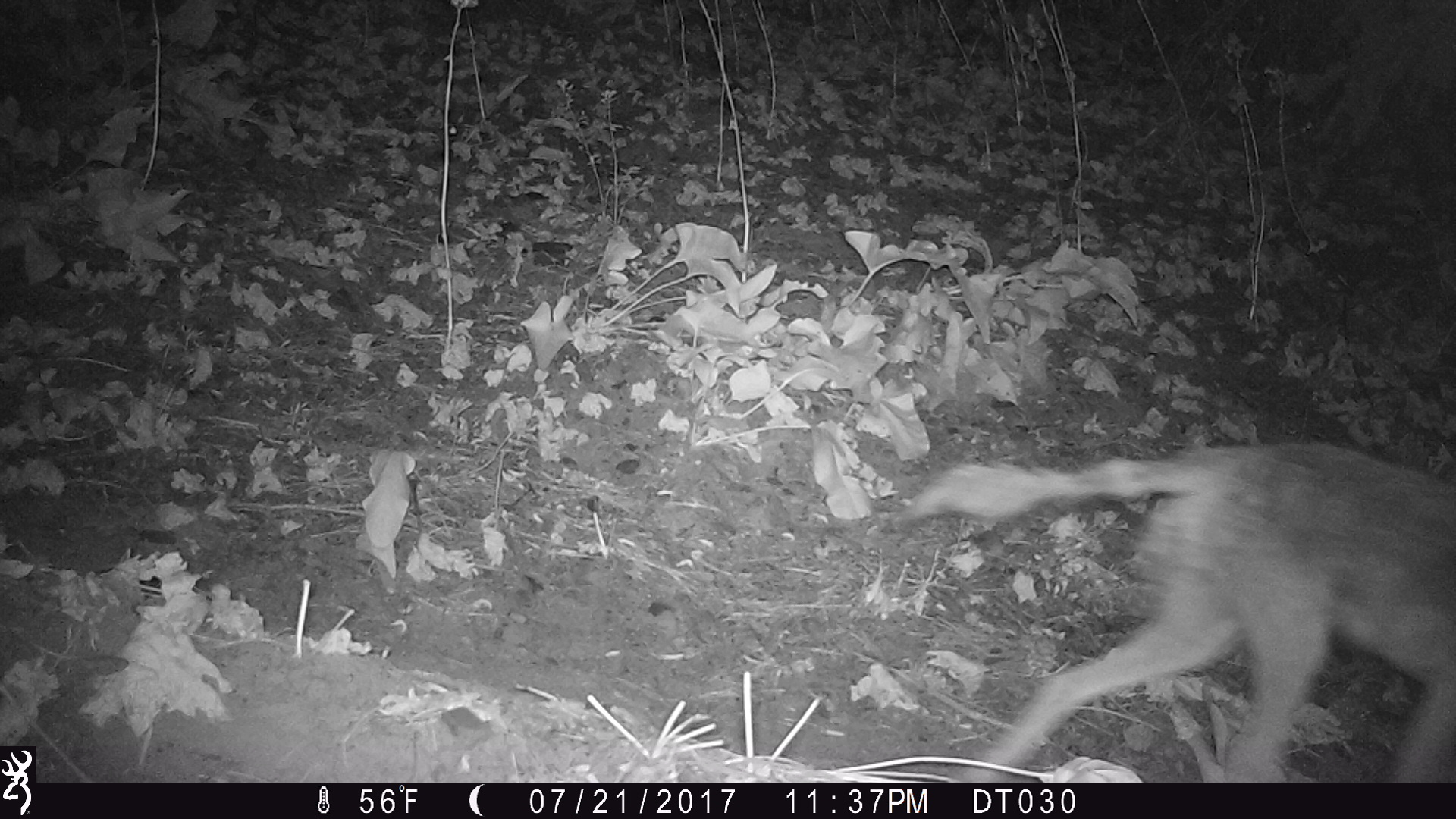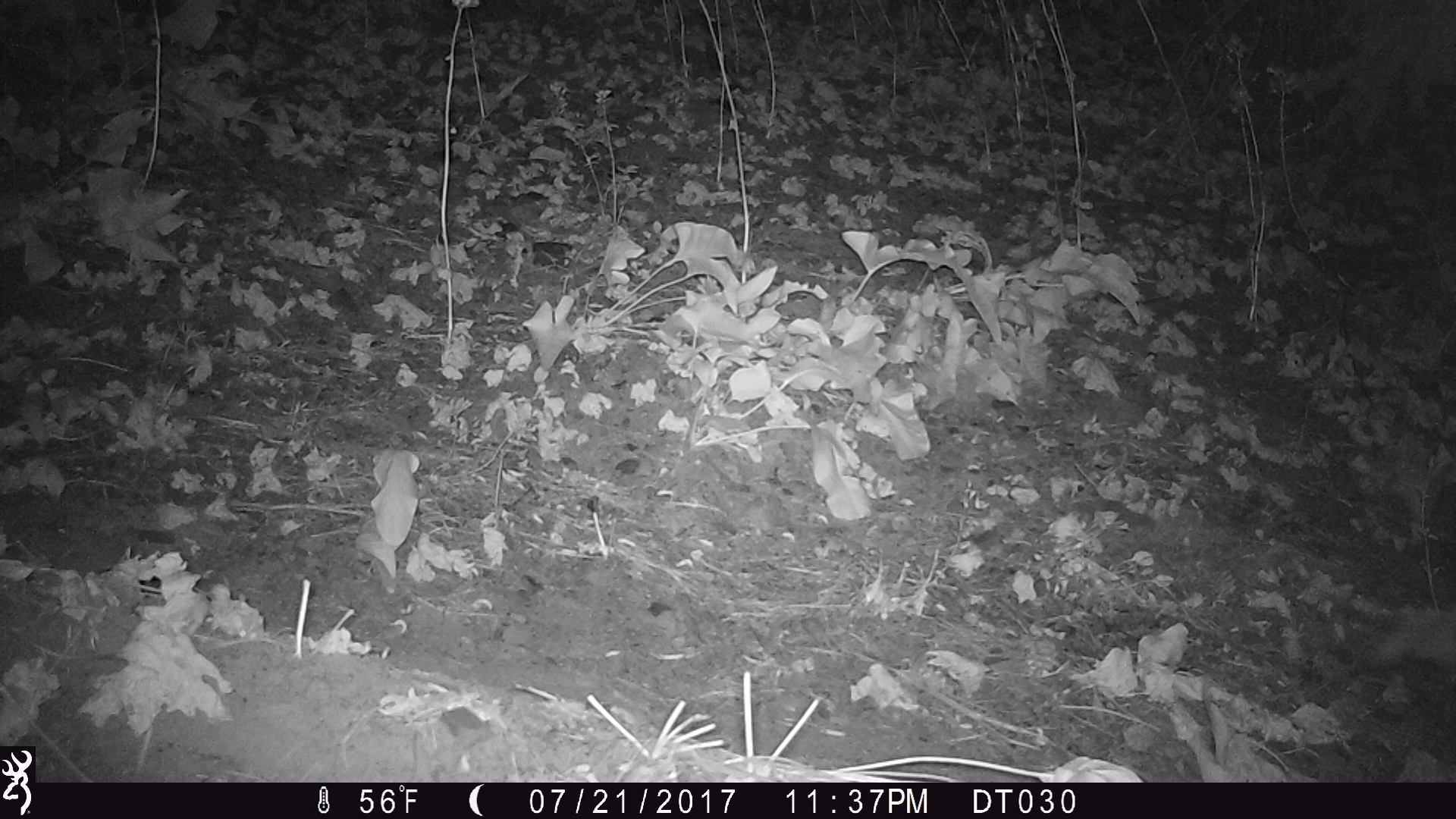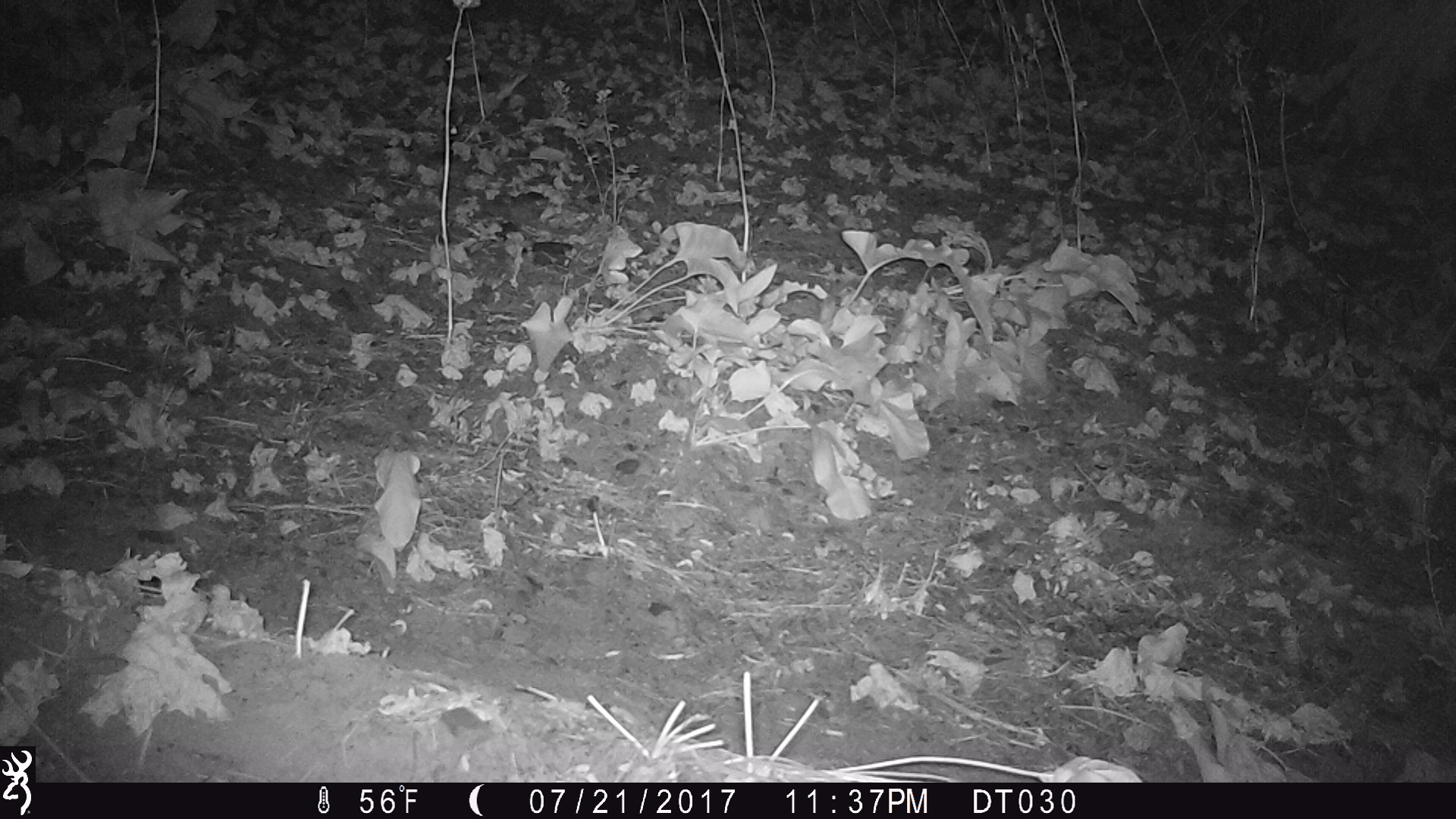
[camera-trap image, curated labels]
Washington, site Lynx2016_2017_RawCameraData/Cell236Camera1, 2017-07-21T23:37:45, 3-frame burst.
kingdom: Animalia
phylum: Chordata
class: Mammalia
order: Carnivora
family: Canidae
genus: Canis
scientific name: Canis latrans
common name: coyote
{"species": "Canis latrans (coyote)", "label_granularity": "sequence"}